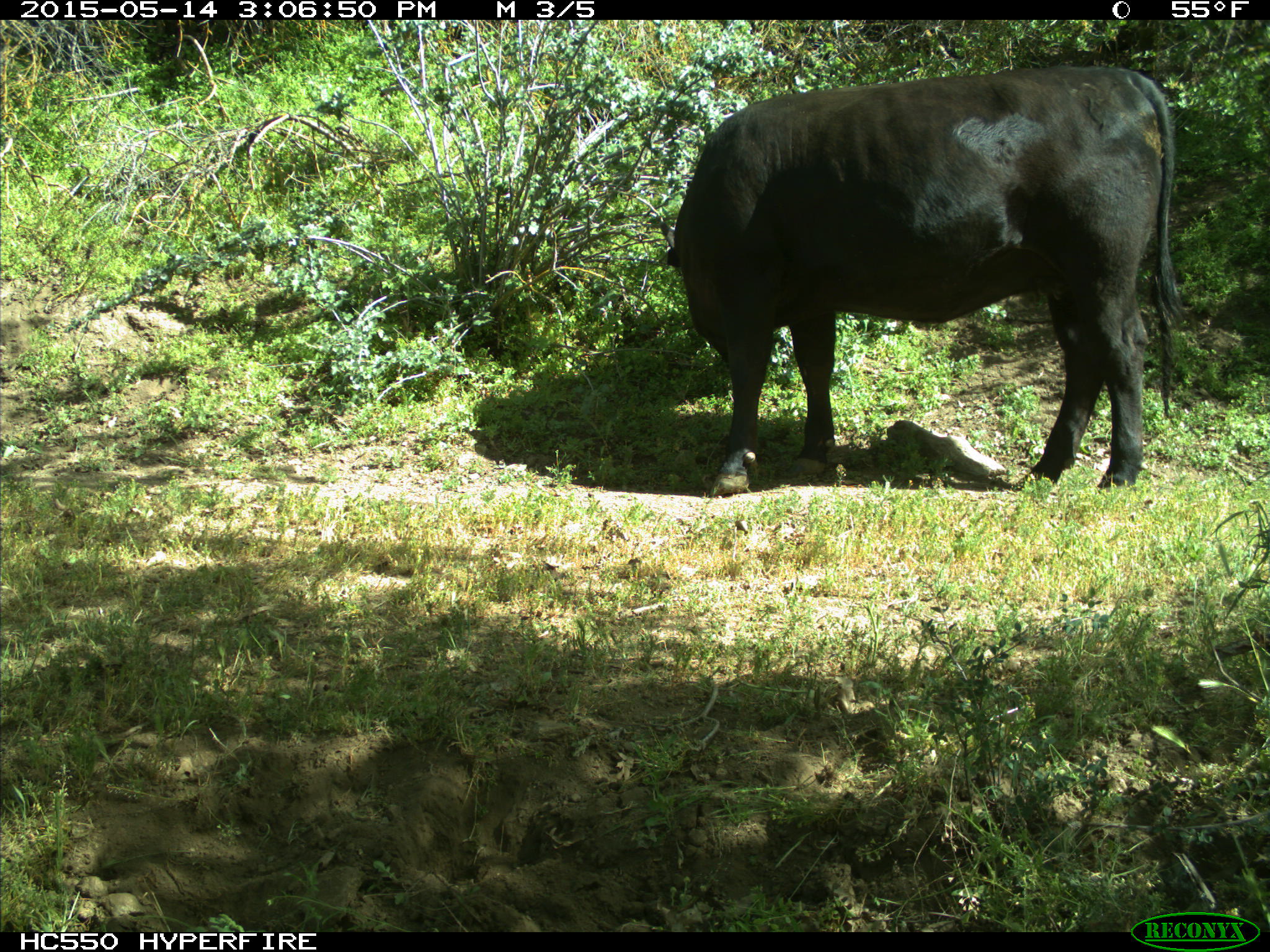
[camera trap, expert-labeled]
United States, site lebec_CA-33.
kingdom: Animalia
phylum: Chordata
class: Mammalia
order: Artiodactyla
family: Bovidae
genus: Bos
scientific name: Bos taurus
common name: domestic cow